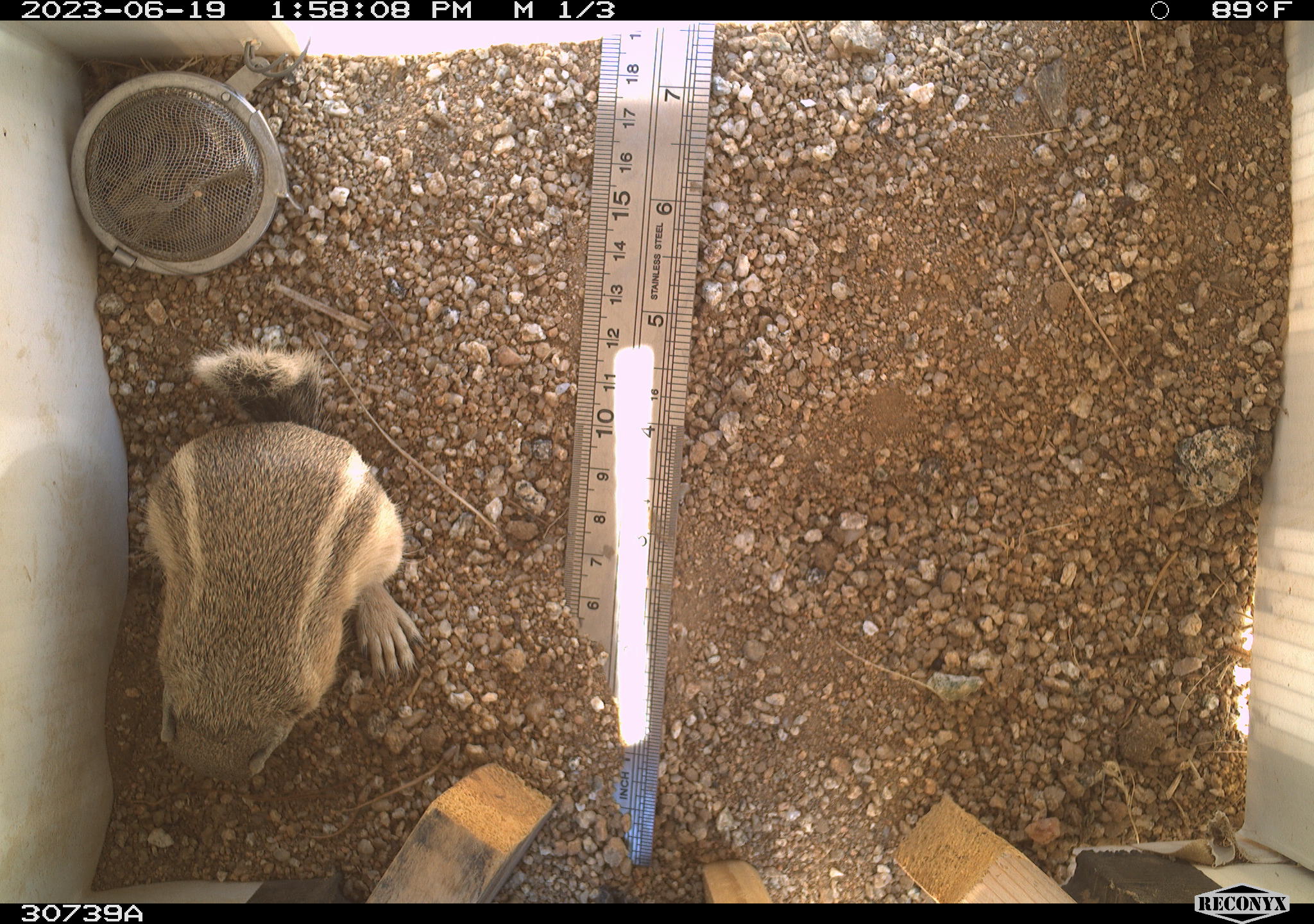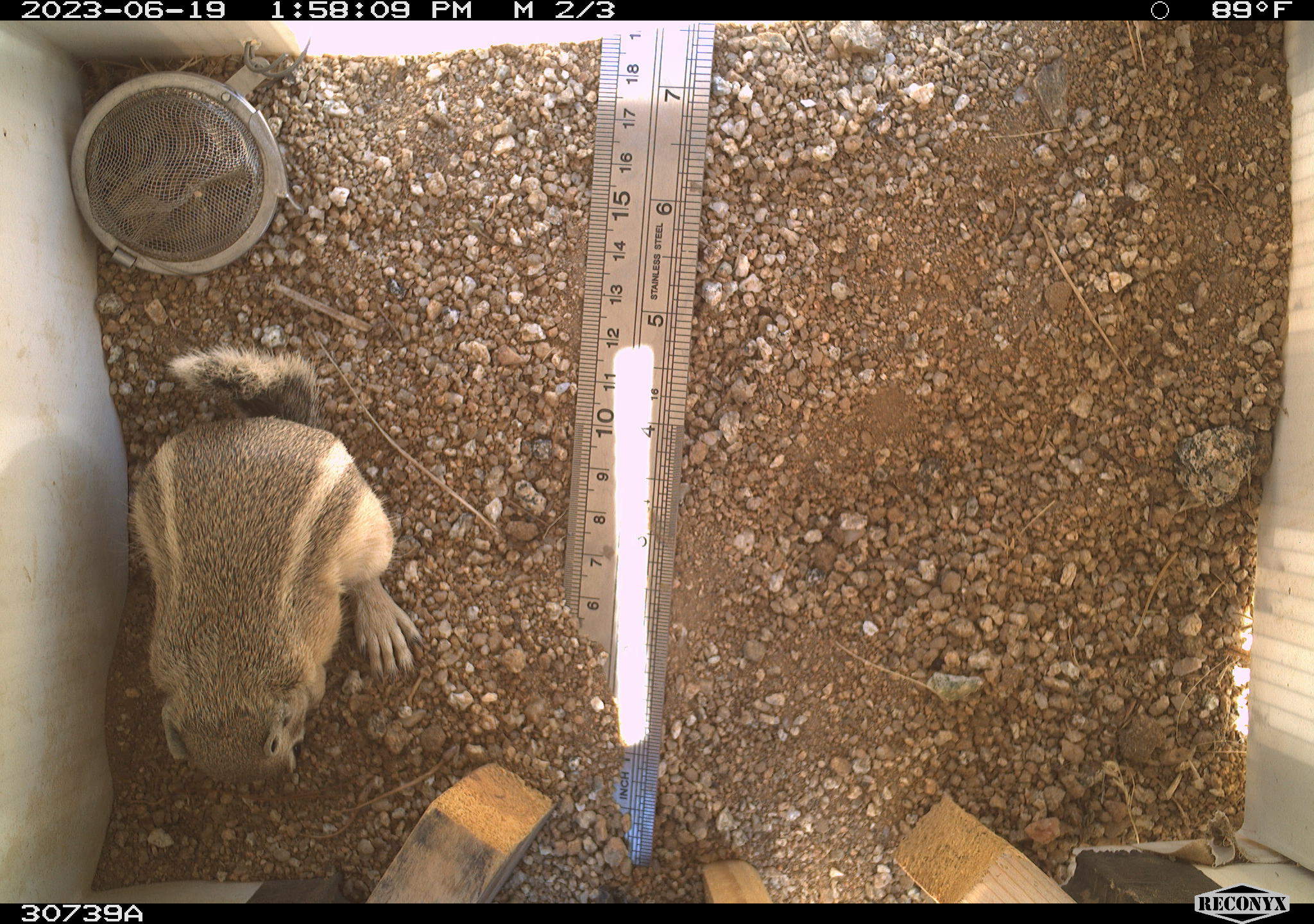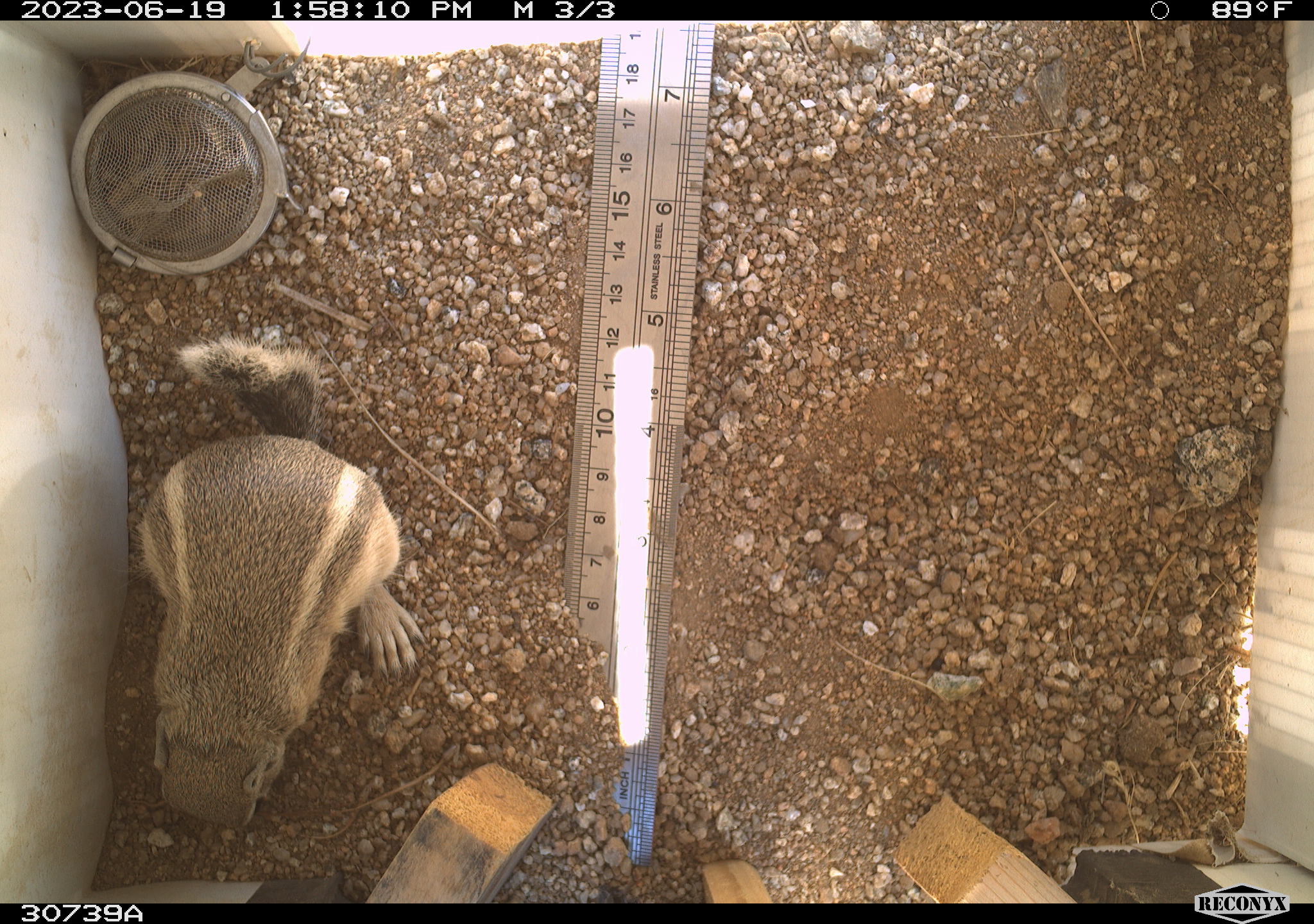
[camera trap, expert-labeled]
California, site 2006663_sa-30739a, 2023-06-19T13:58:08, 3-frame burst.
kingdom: Animalia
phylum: Chordata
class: Mammalia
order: Rodentia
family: Sciuridae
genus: Ammospermophilus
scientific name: Ammospermophilus leucurus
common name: white-tailed antelope squirrel